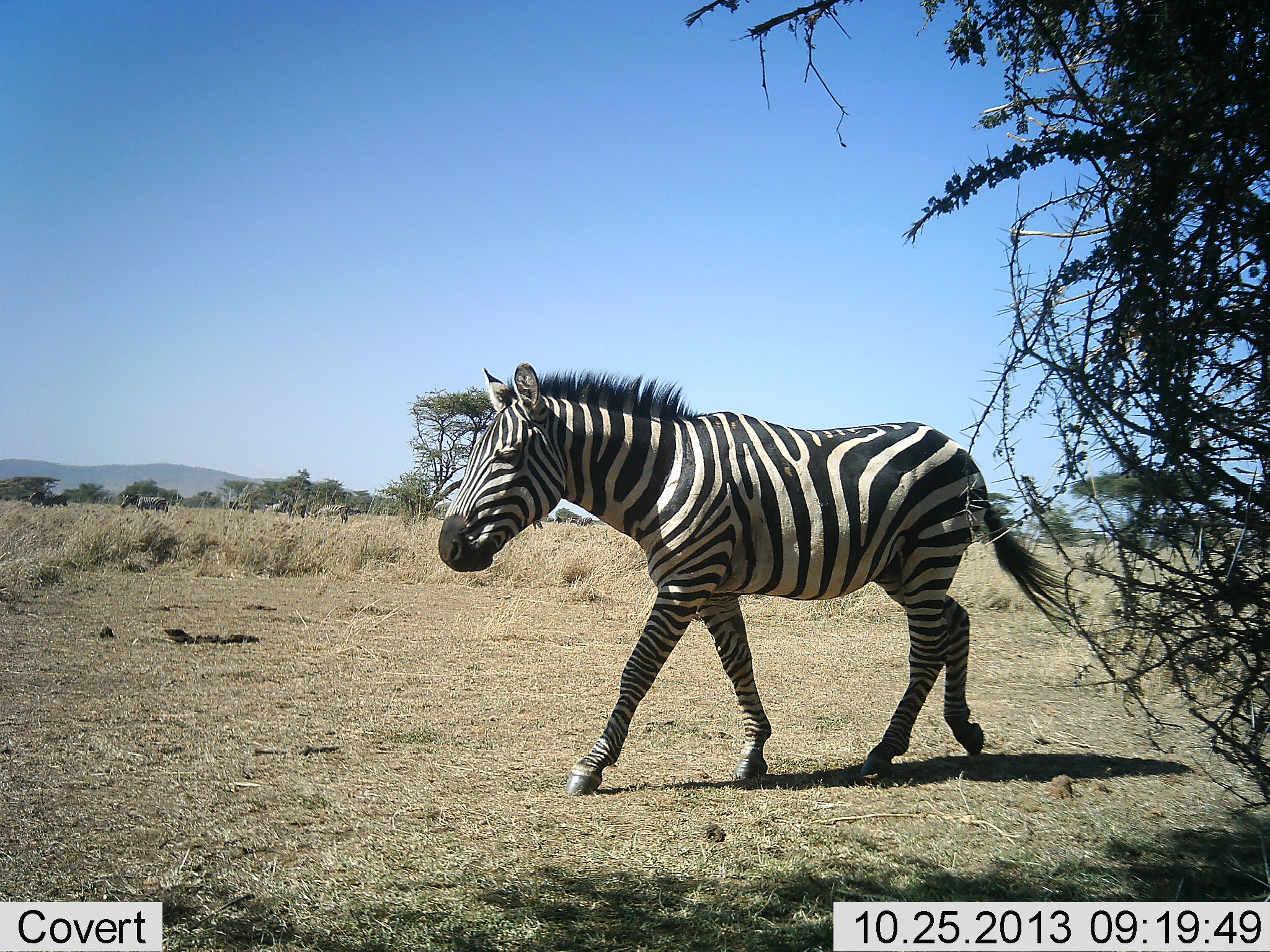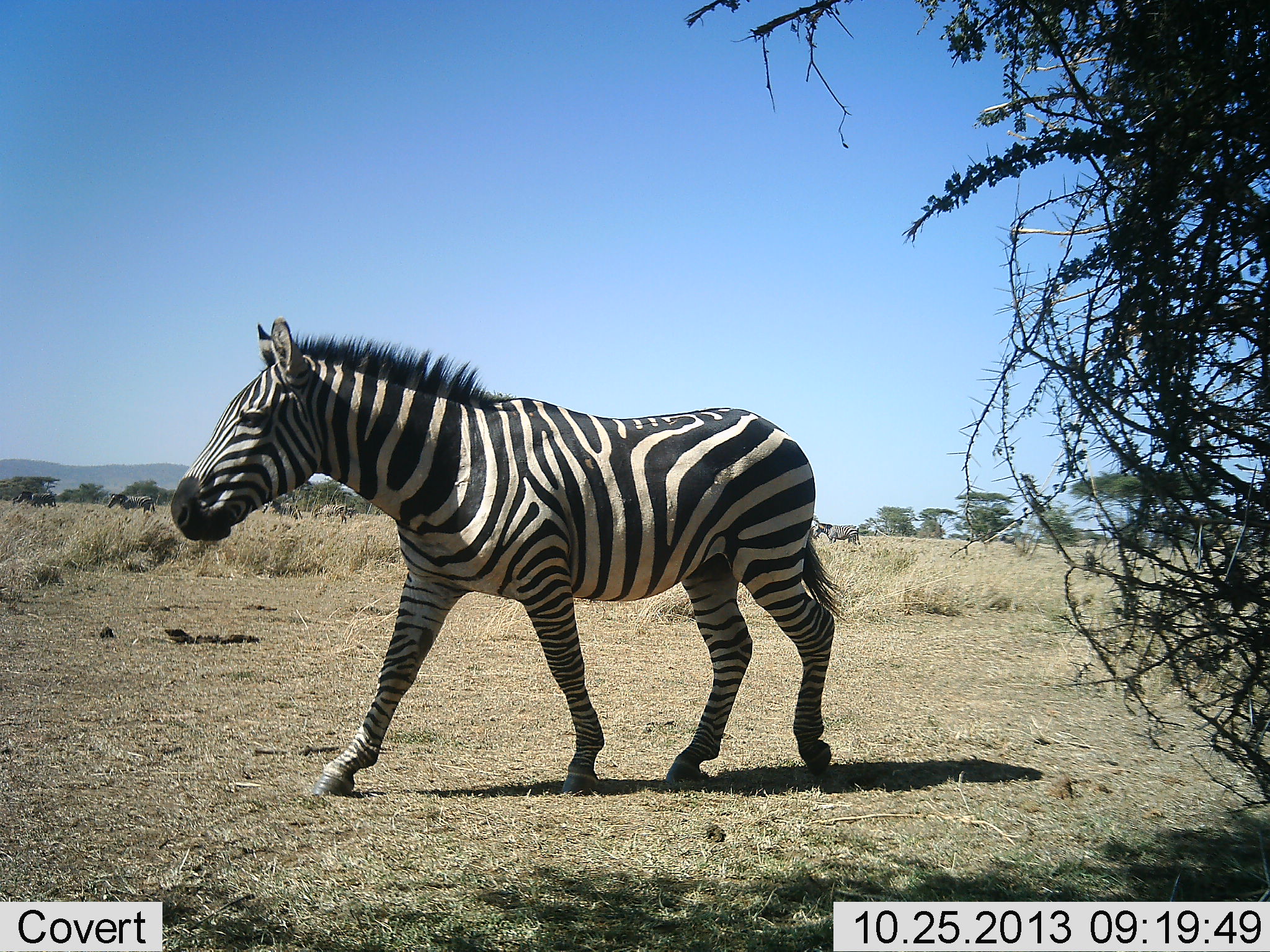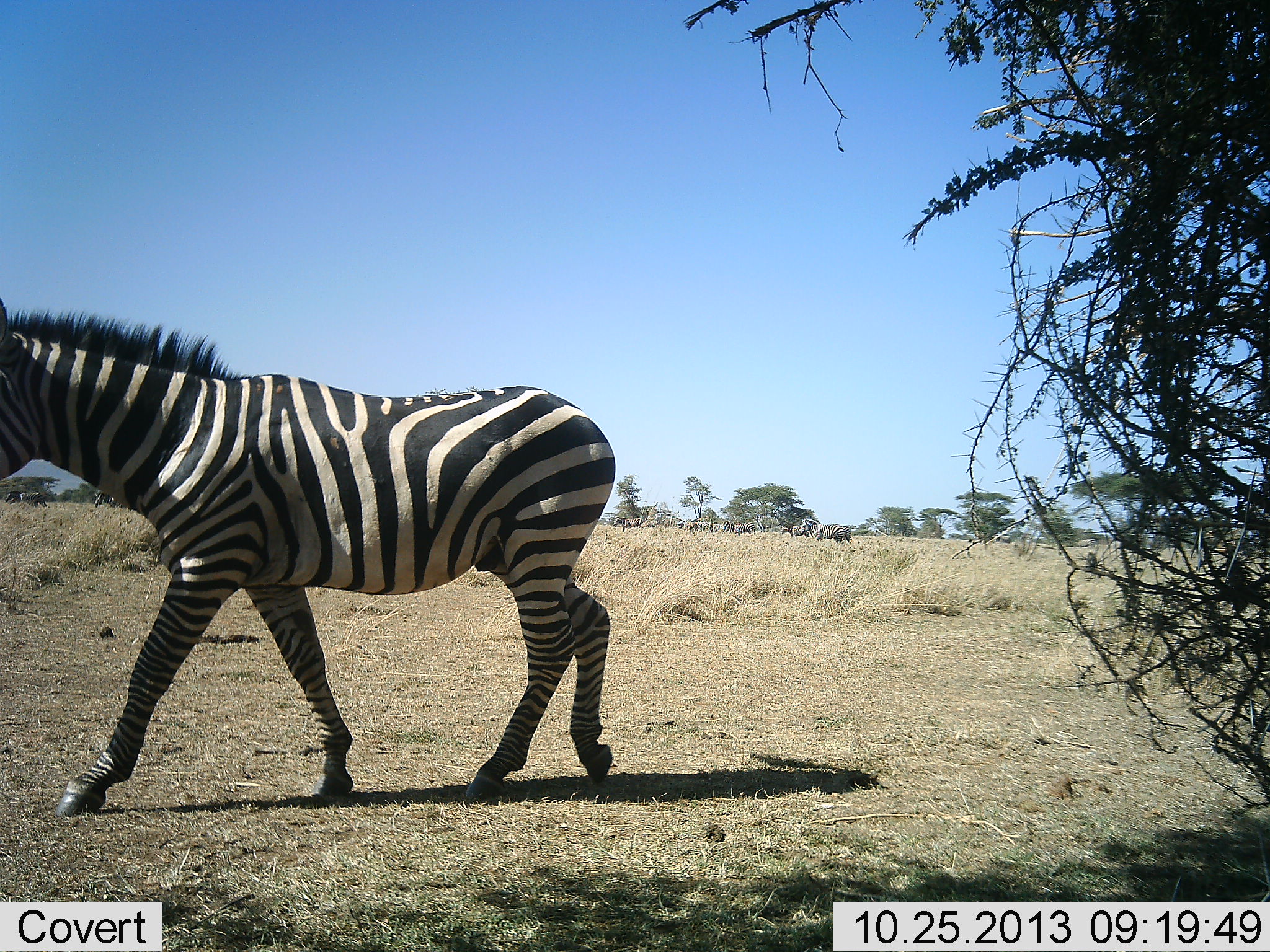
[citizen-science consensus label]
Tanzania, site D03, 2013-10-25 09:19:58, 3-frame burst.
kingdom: Animalia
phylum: Chordata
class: Mammalia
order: Perissodactyla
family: Equidae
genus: Equus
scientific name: Equus quagga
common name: plains zebra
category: zebra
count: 5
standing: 0%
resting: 0%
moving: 100%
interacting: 0%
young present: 0%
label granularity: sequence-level